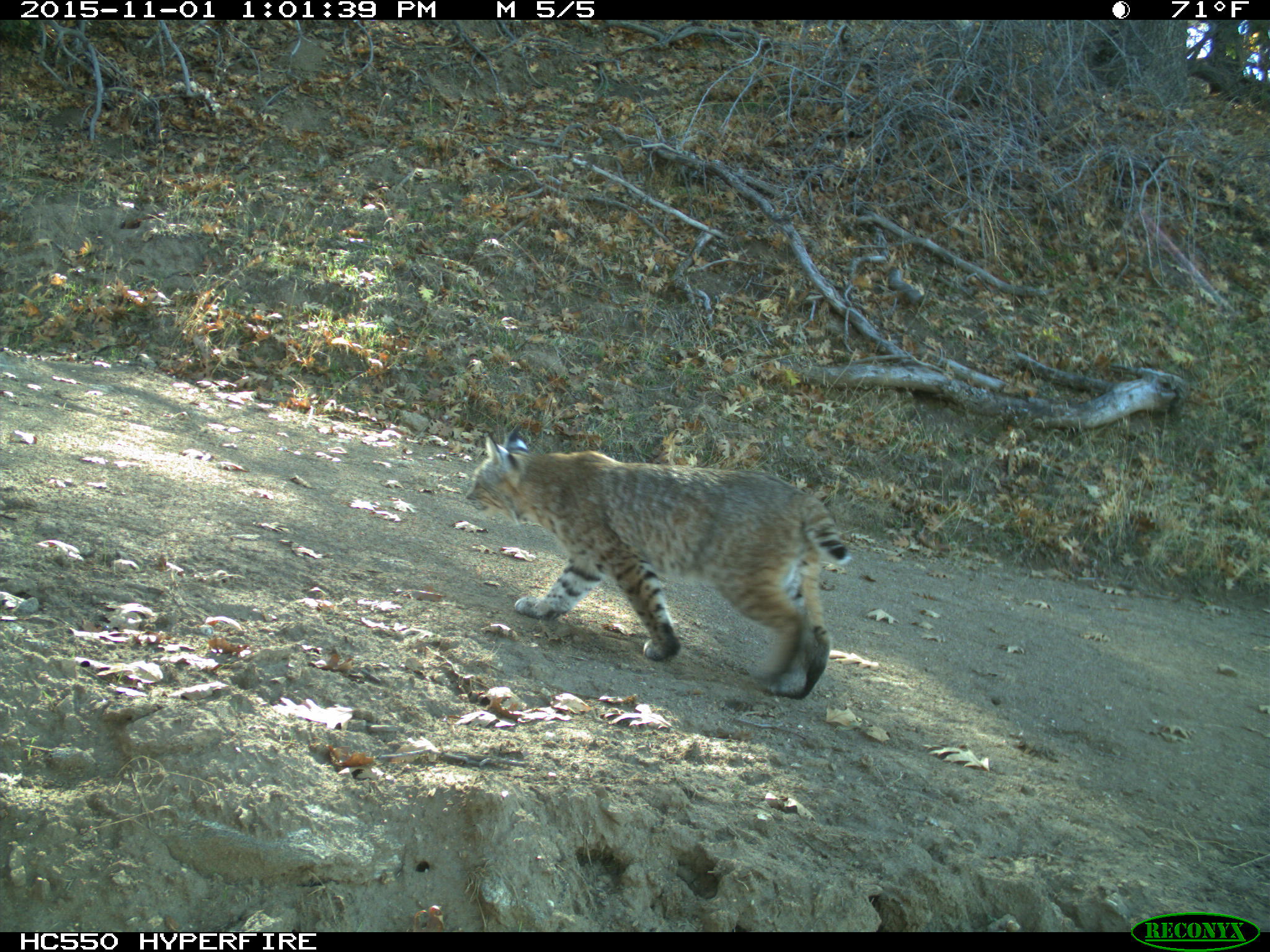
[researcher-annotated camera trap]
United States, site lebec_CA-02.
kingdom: Animalia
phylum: Chordata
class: Mammalia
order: Carnivora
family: Felidae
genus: Lynx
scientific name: Lynx rufus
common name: bobcat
Lynx rufus (bobcat).